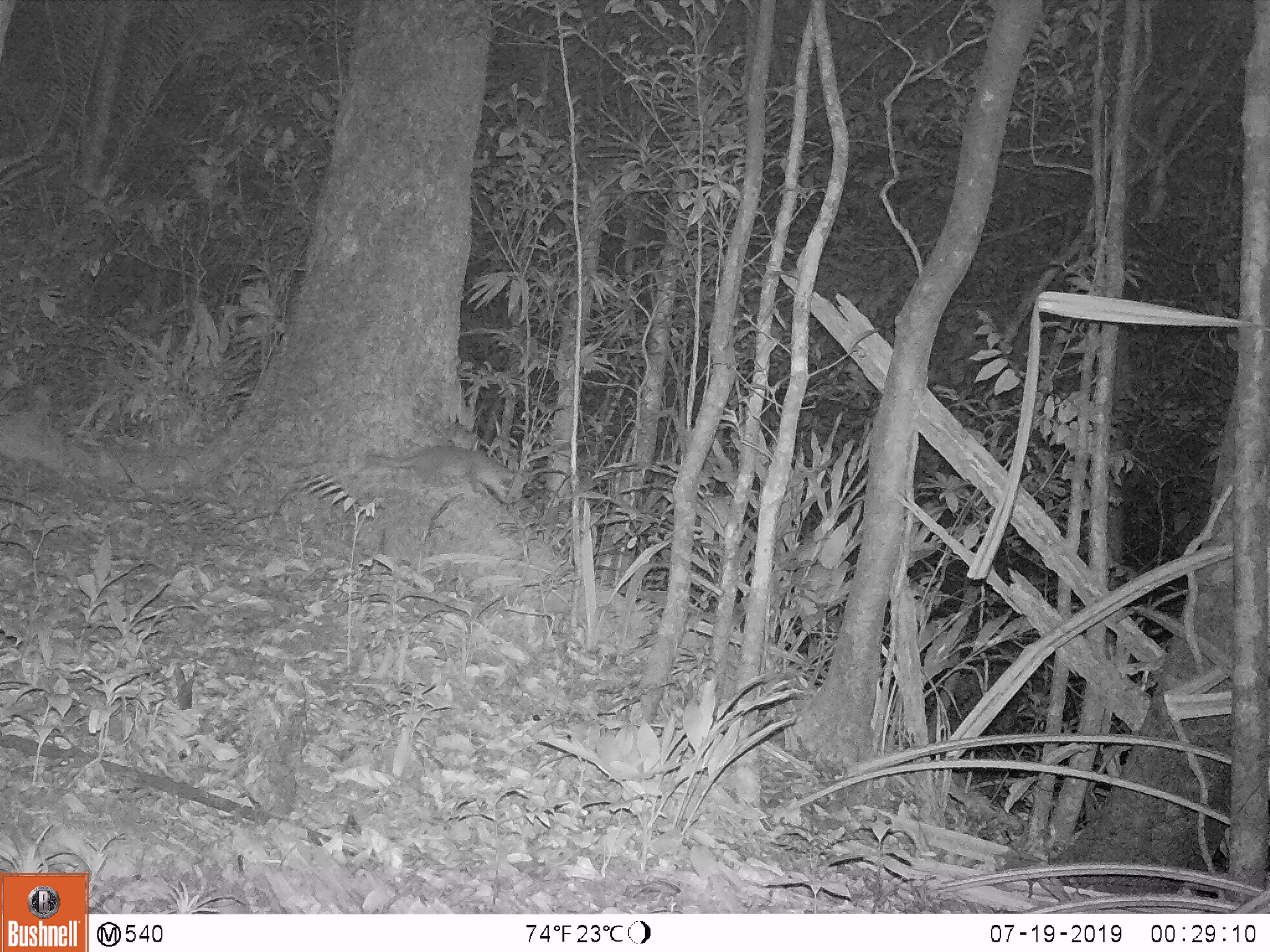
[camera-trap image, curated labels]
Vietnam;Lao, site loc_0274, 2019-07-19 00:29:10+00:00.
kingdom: Animalia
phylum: Chordata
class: Mammalia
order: Carnivora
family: Mustelidae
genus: Melogale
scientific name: Melogale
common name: ferret badger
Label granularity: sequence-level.